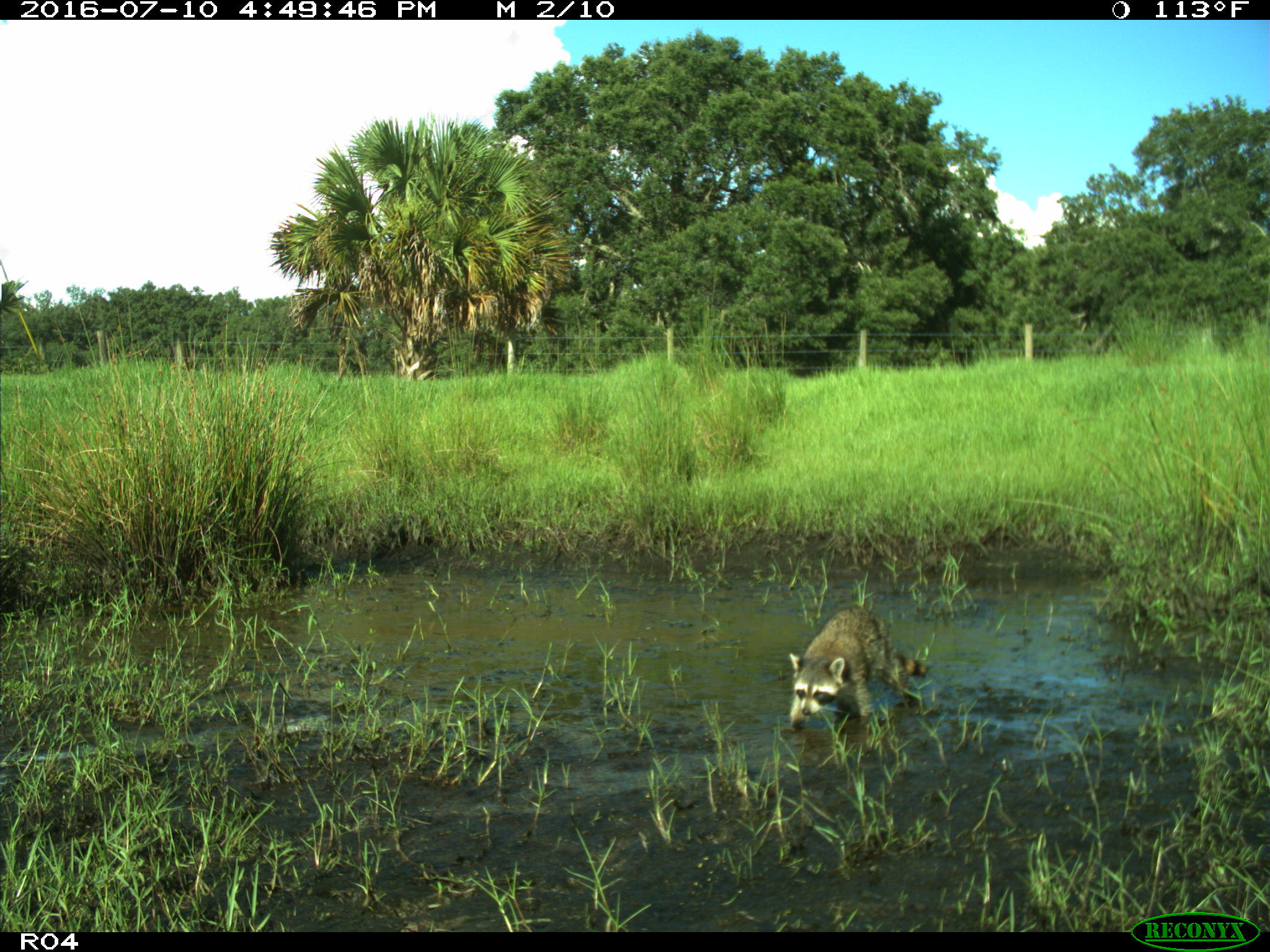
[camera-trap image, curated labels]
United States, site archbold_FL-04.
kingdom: Animalia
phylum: Chordata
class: Mammalia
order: Carnivora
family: Procyonidae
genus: Procyon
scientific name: Procyon lotor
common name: common raccoon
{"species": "Procyon lotor (common raccoon)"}